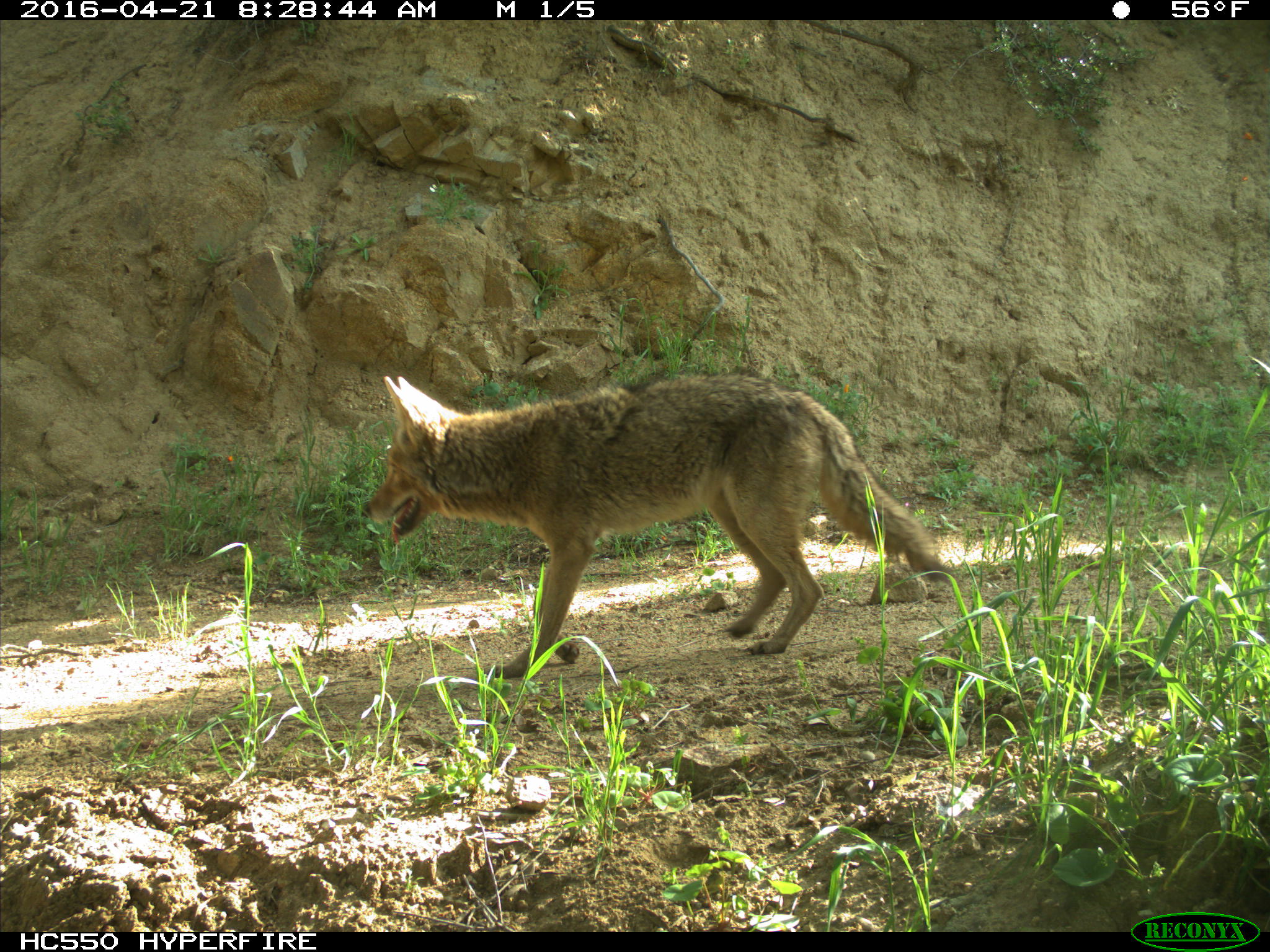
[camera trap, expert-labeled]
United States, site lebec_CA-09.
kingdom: Animalia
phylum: Chordata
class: Mammalia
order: Carnivora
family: Canidae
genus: Canis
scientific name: Canis latrans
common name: coyote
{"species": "Canis latrans (coyote)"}